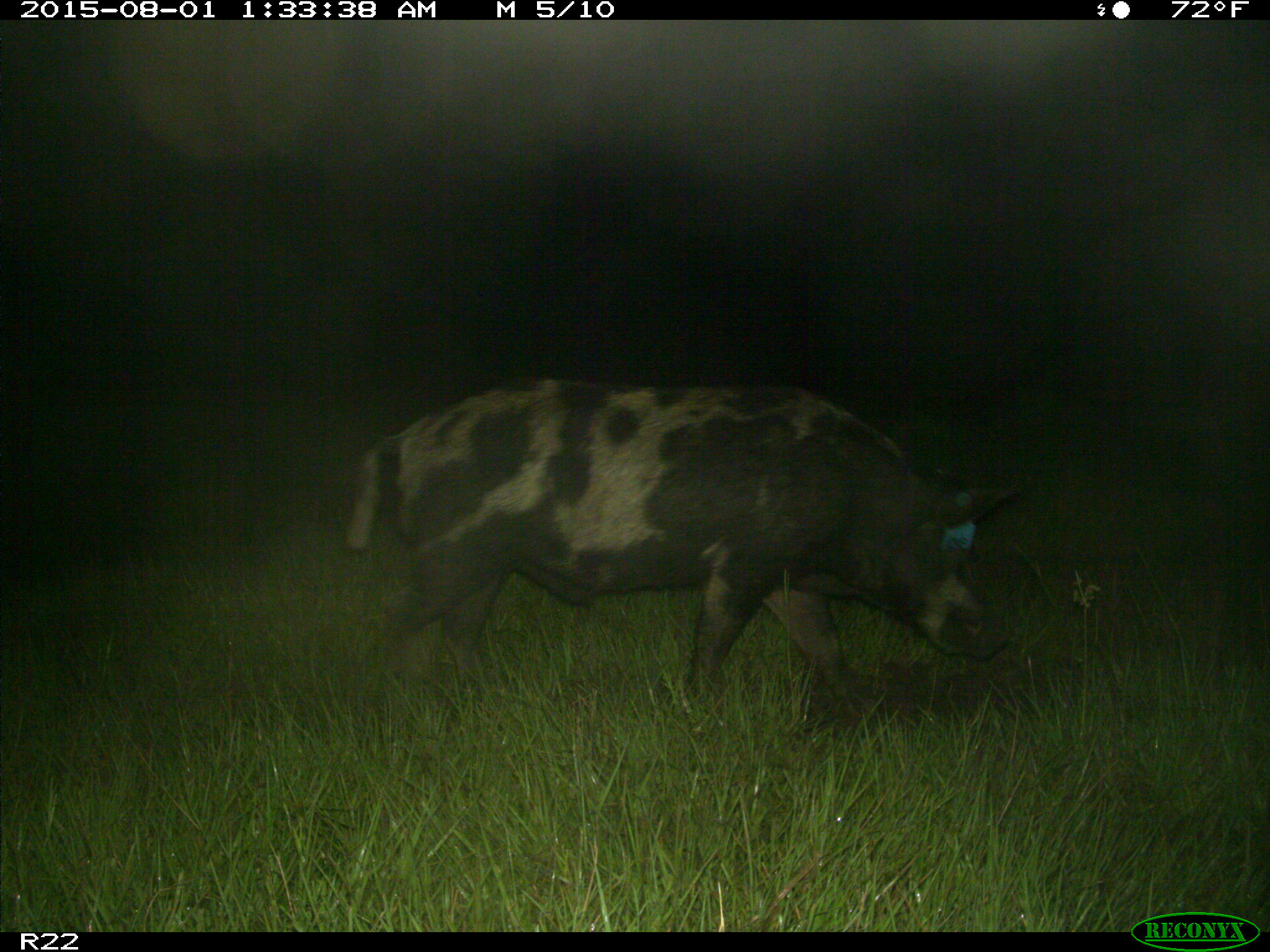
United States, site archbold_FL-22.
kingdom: Animalia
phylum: Chordata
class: Mammalia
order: Artiodactyla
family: Suidae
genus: Sus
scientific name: Sus scrofa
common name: wild boar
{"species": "Sus scrofa (wild boar)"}